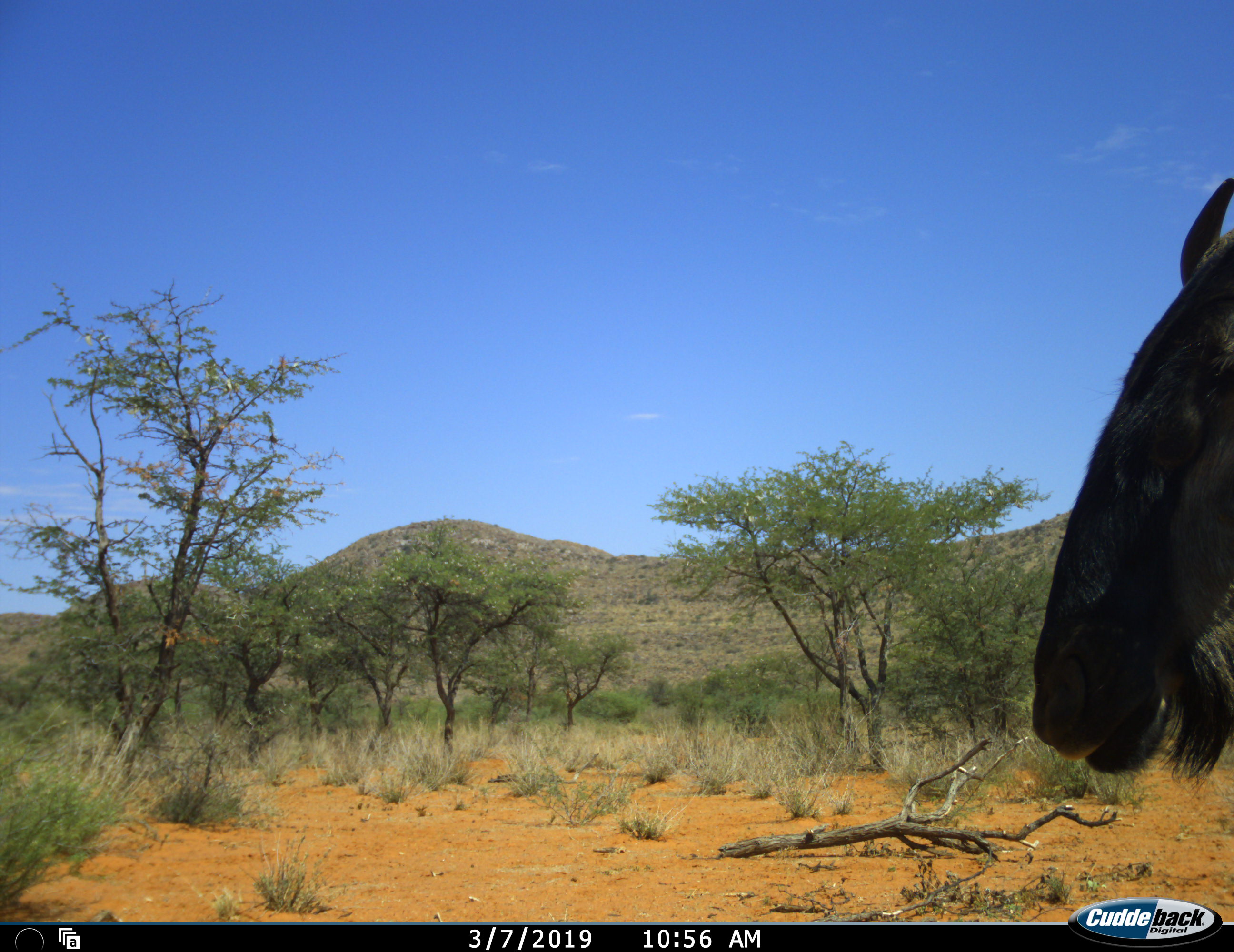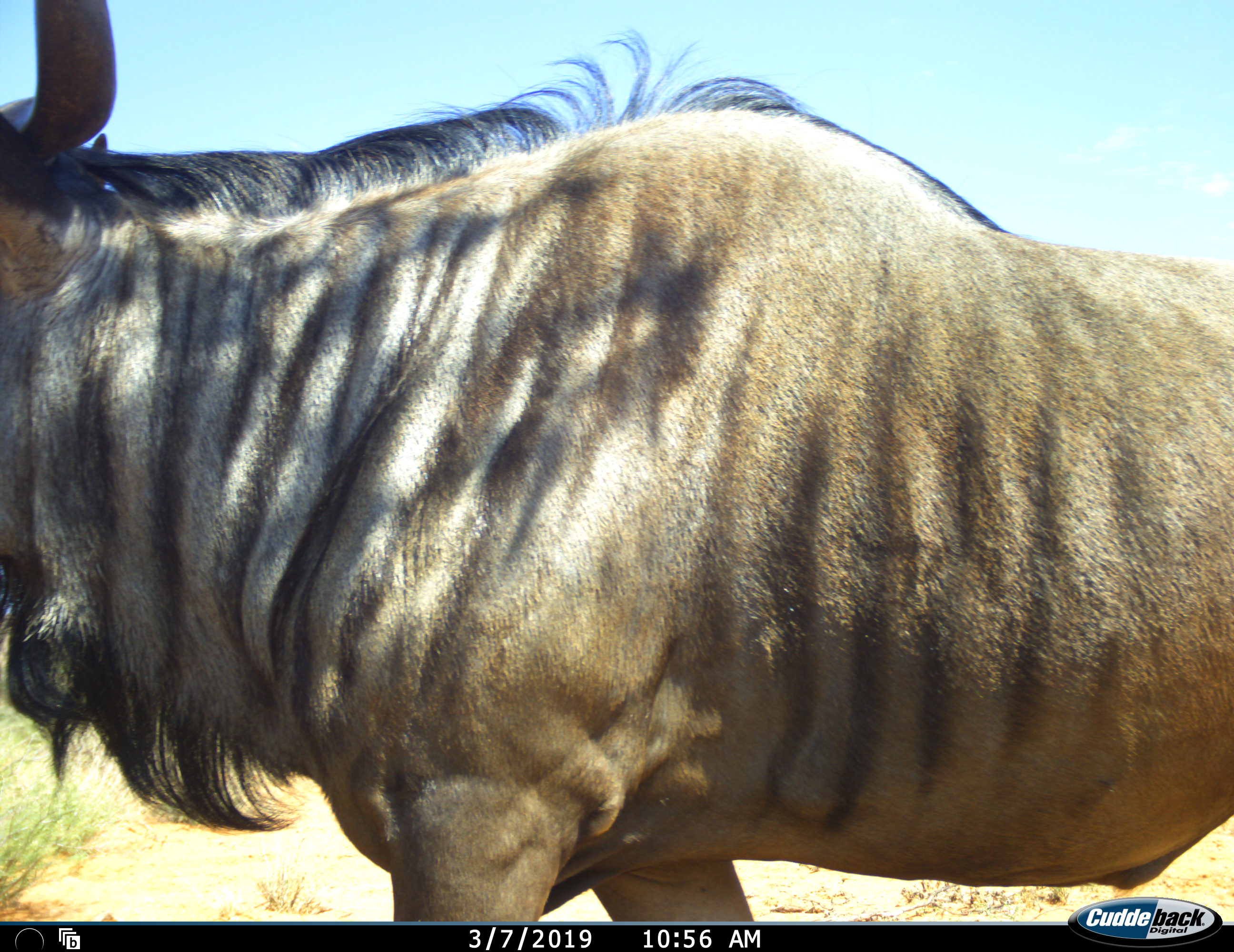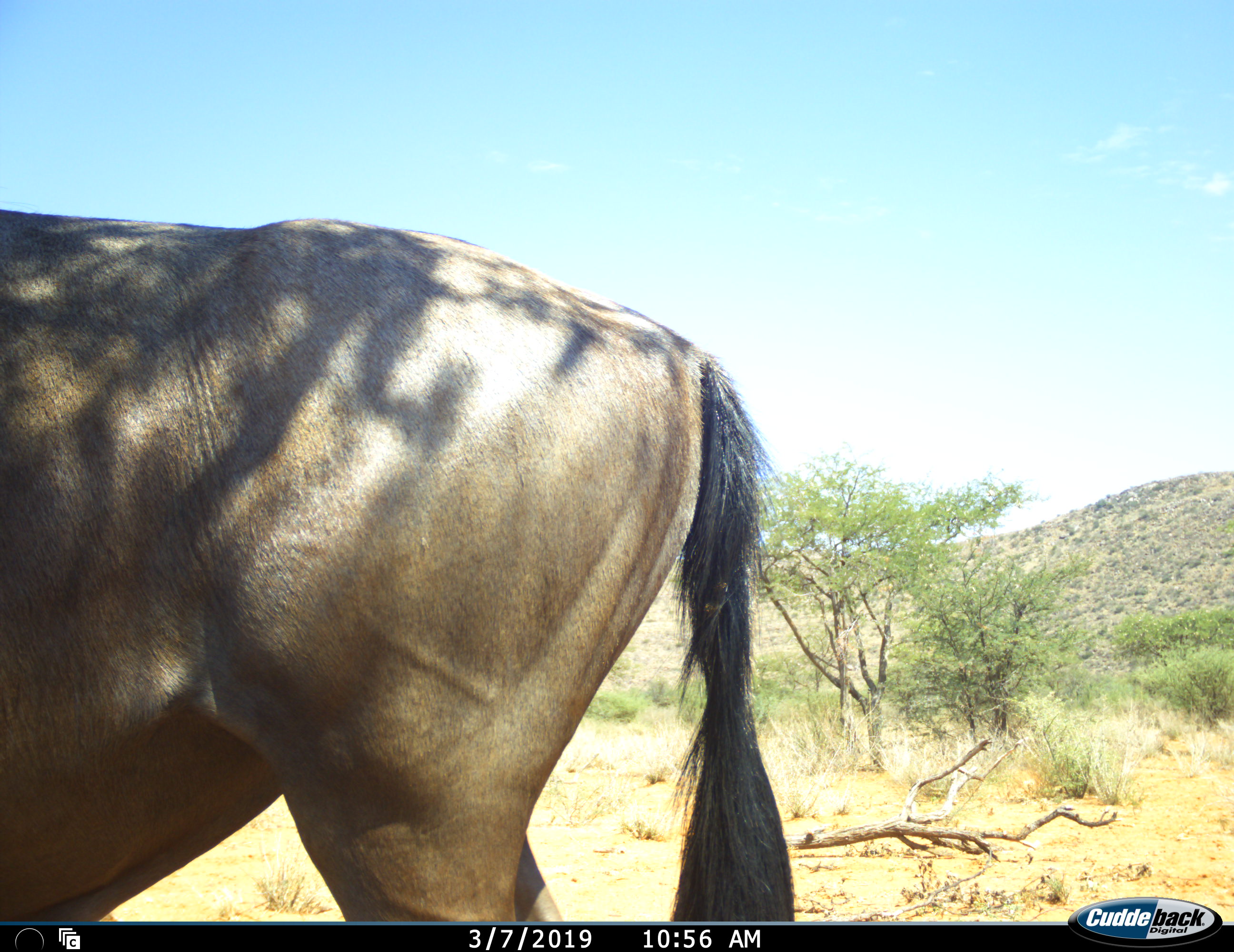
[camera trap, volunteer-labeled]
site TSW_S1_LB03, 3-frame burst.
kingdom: Animalia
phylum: Chordata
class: Mammalia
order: Artiodactyla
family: Bovidae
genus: Connochaetes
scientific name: Connochaetes taurinus taurinus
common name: blue wildebeest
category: wildebeestblue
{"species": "wildebeestblue (blue wildebeest) (Connochaetes taurinus taurinus)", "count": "1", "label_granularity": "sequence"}